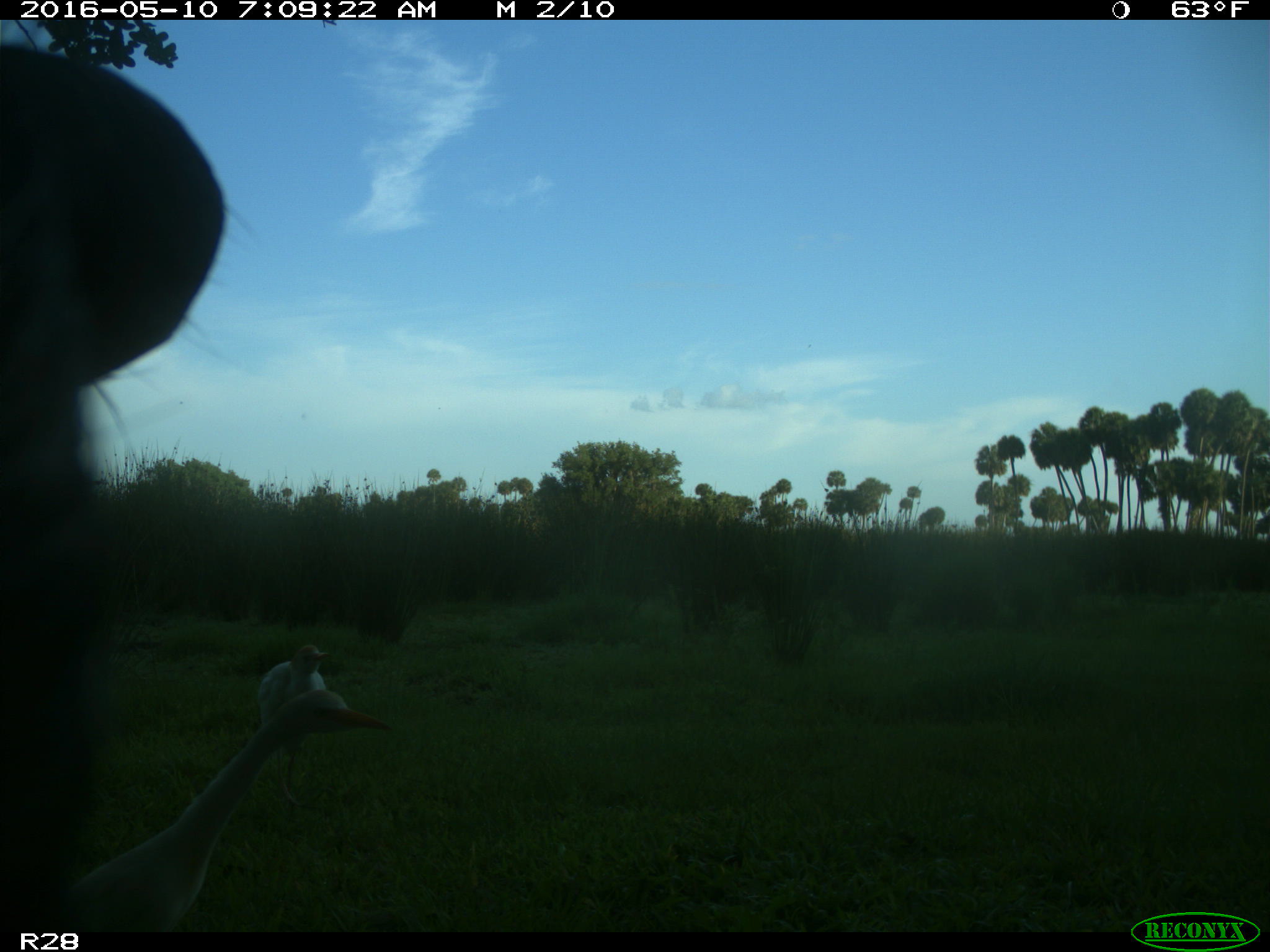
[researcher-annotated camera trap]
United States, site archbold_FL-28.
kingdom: Animalia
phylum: Chordata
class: Mammalia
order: Artiodactyla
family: Cervidae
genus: Odocoileus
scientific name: Odocoileus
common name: deer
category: unidentified deer